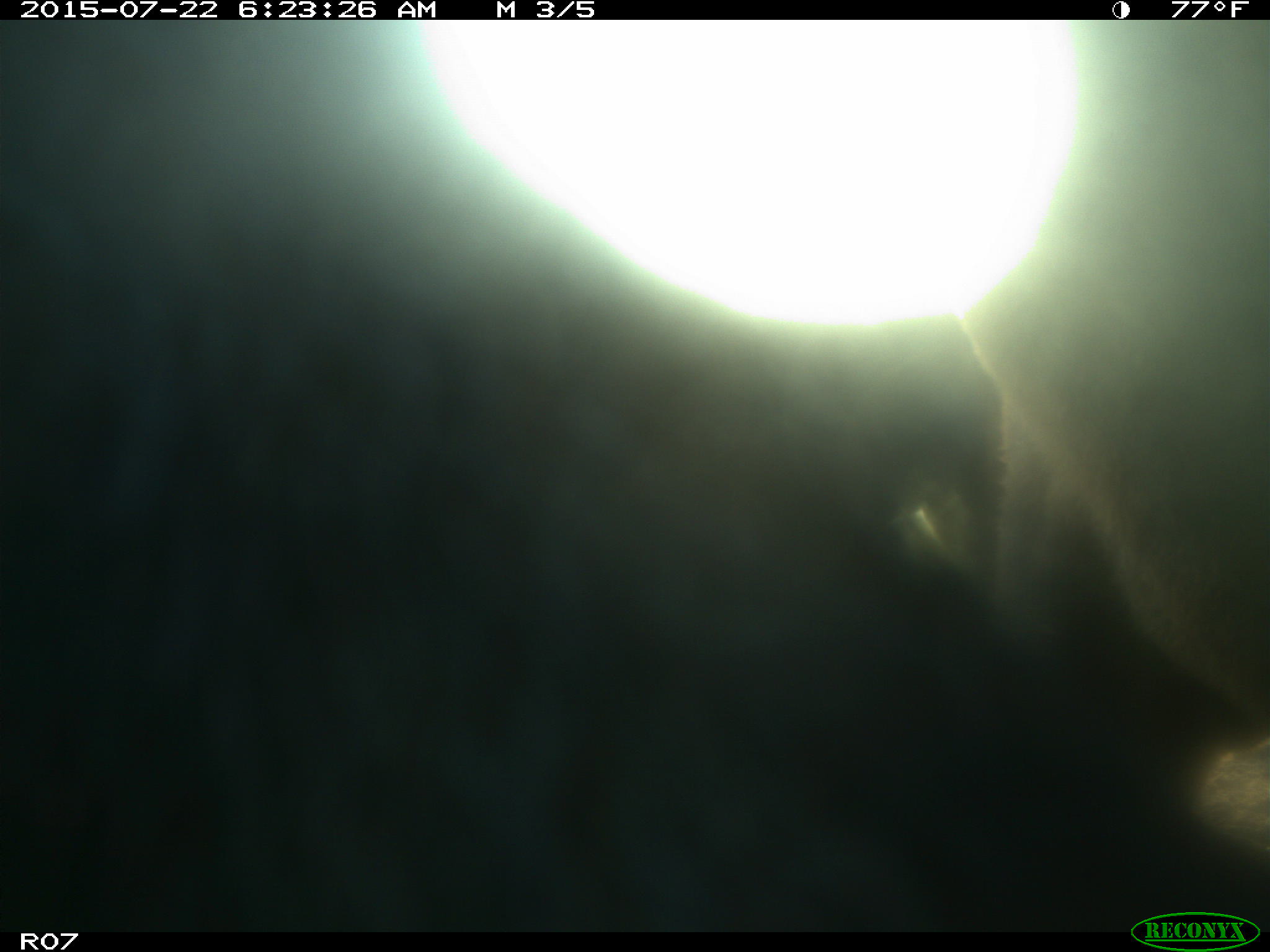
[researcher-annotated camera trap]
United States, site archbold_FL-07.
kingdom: Animalia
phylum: Chordata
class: Mammalia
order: Carnivora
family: Felidae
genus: Lynx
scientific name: Lynx rufus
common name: bobcat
Lynx rufus (bobcat).